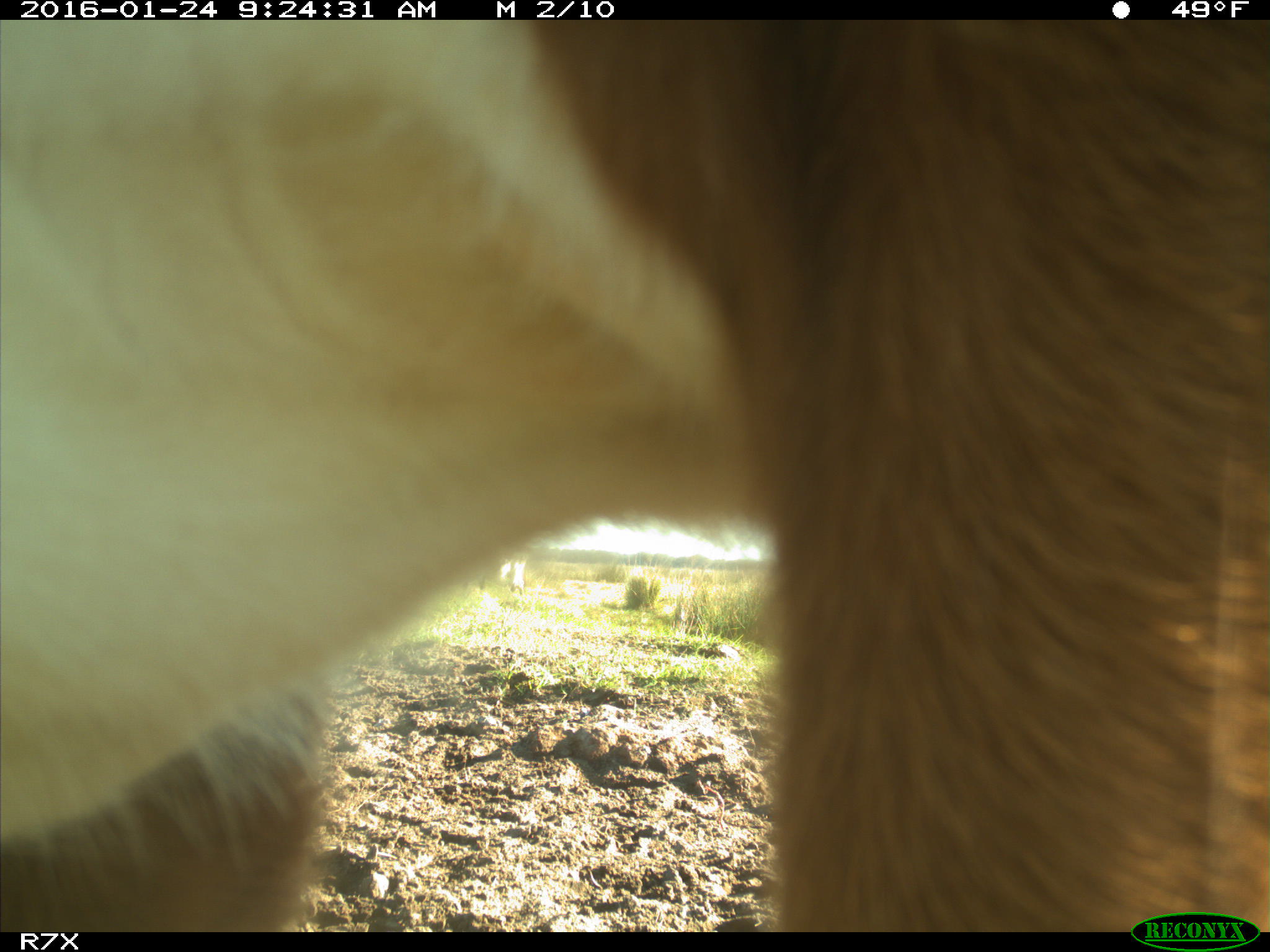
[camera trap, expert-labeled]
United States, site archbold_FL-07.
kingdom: Animalia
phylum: Chordata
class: Mammalia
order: Artiodactyla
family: Bovidae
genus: Bos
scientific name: Bos taurus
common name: domestic cow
Bos taurus (domestic cow).